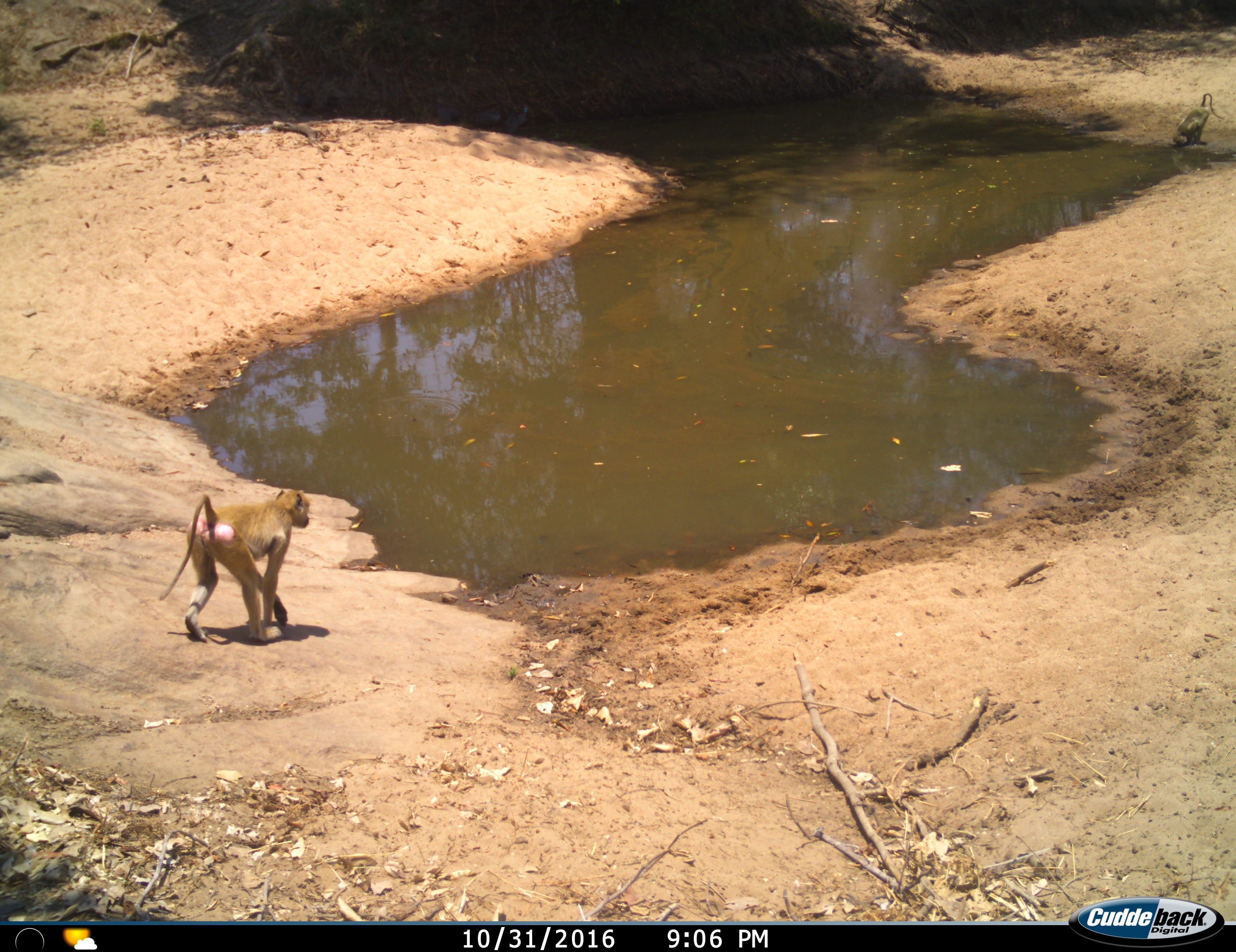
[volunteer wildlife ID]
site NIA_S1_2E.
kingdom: Animalia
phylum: Chordata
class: Mammalia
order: Primates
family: Cercopithecidae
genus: Papio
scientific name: Papio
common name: baboon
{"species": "baboon (Papio)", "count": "2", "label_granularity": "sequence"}